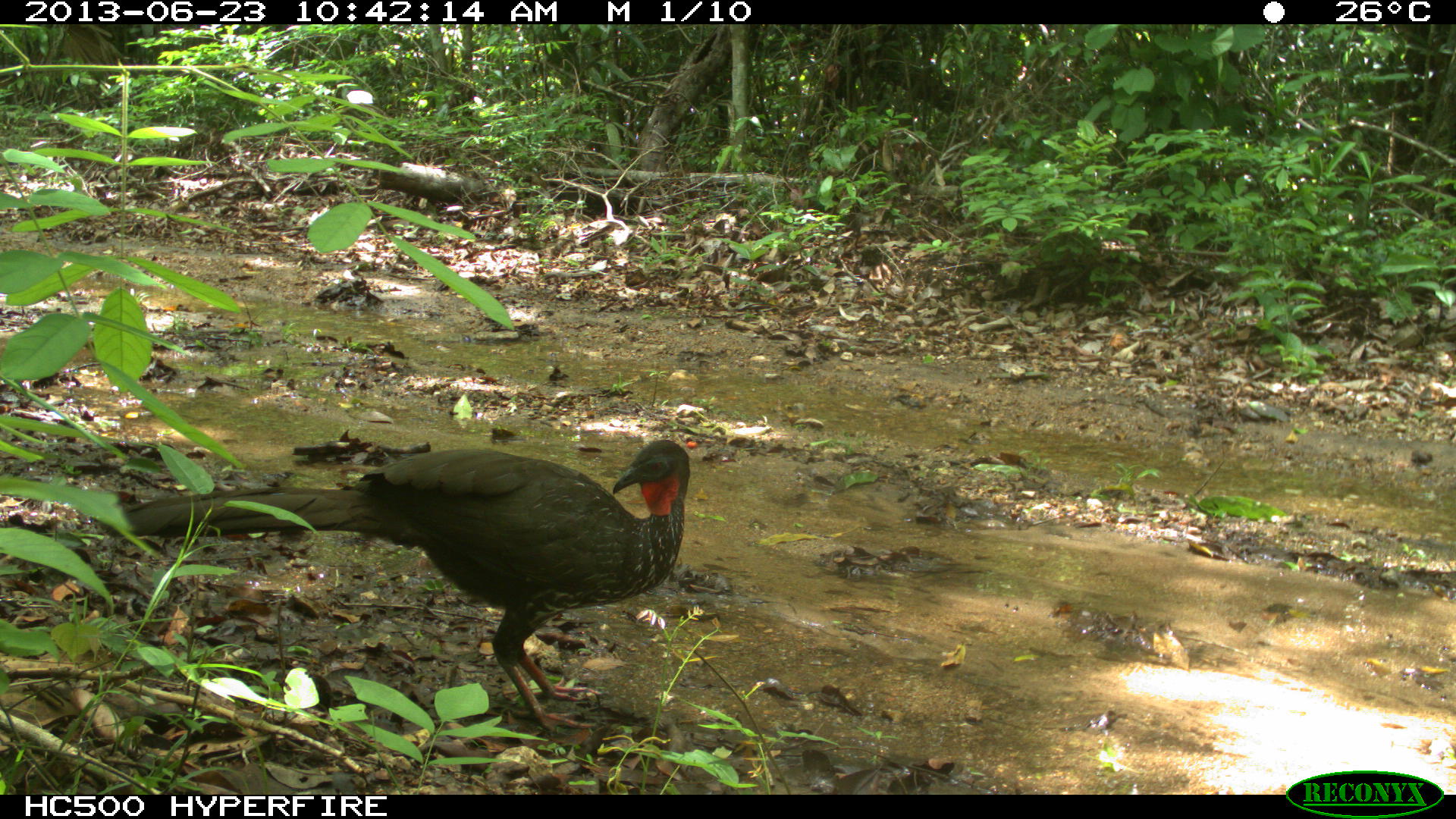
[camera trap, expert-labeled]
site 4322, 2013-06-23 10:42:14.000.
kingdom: Animalia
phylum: Chordata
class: Aves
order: Galliformes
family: Cracidae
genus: Penelope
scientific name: Penelope purpurascens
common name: crested guan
Penelope purpurascens (crested guan), count 1.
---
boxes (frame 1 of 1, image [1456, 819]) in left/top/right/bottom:
penelope purpurascens: 102/435/689/731